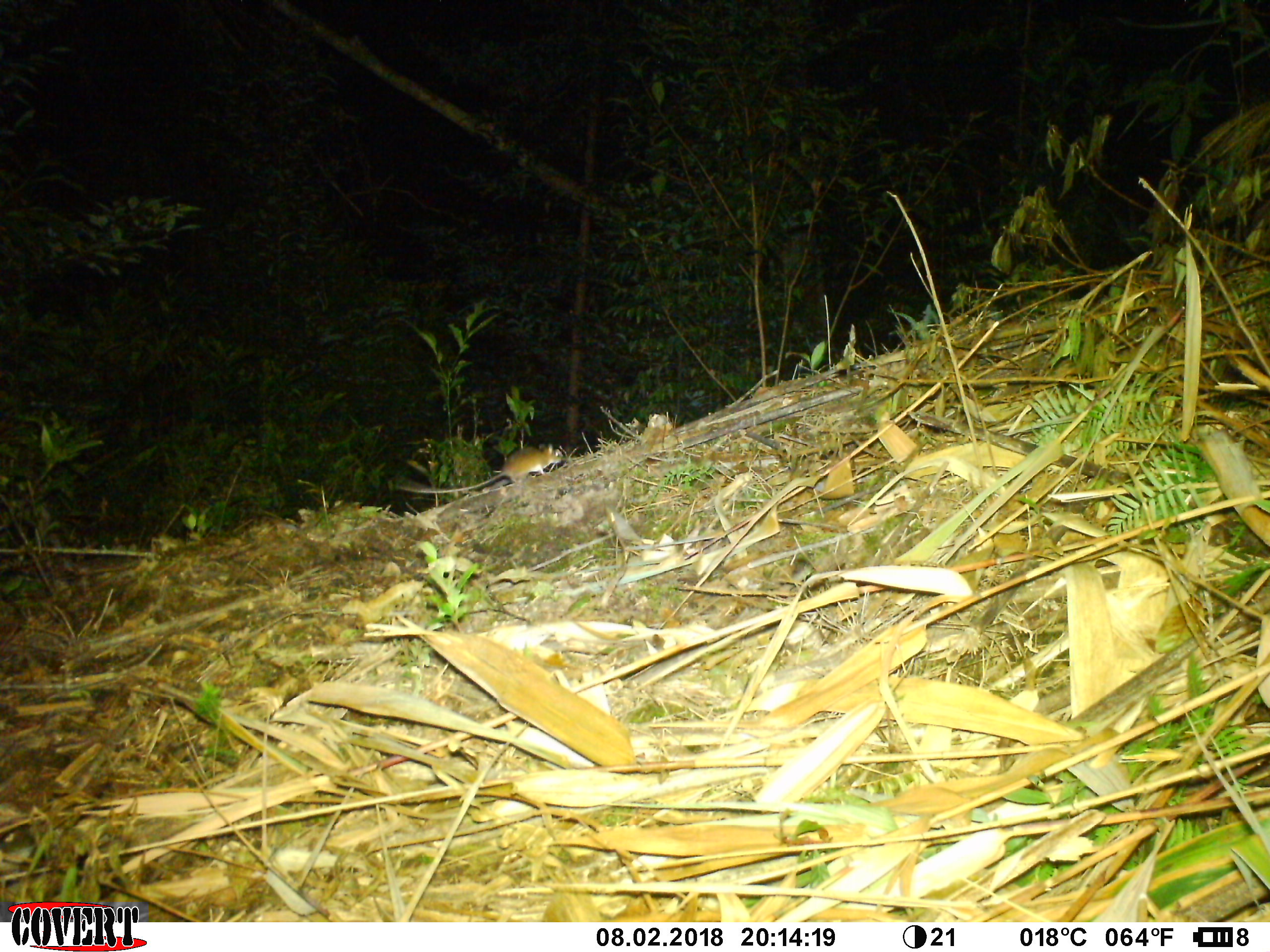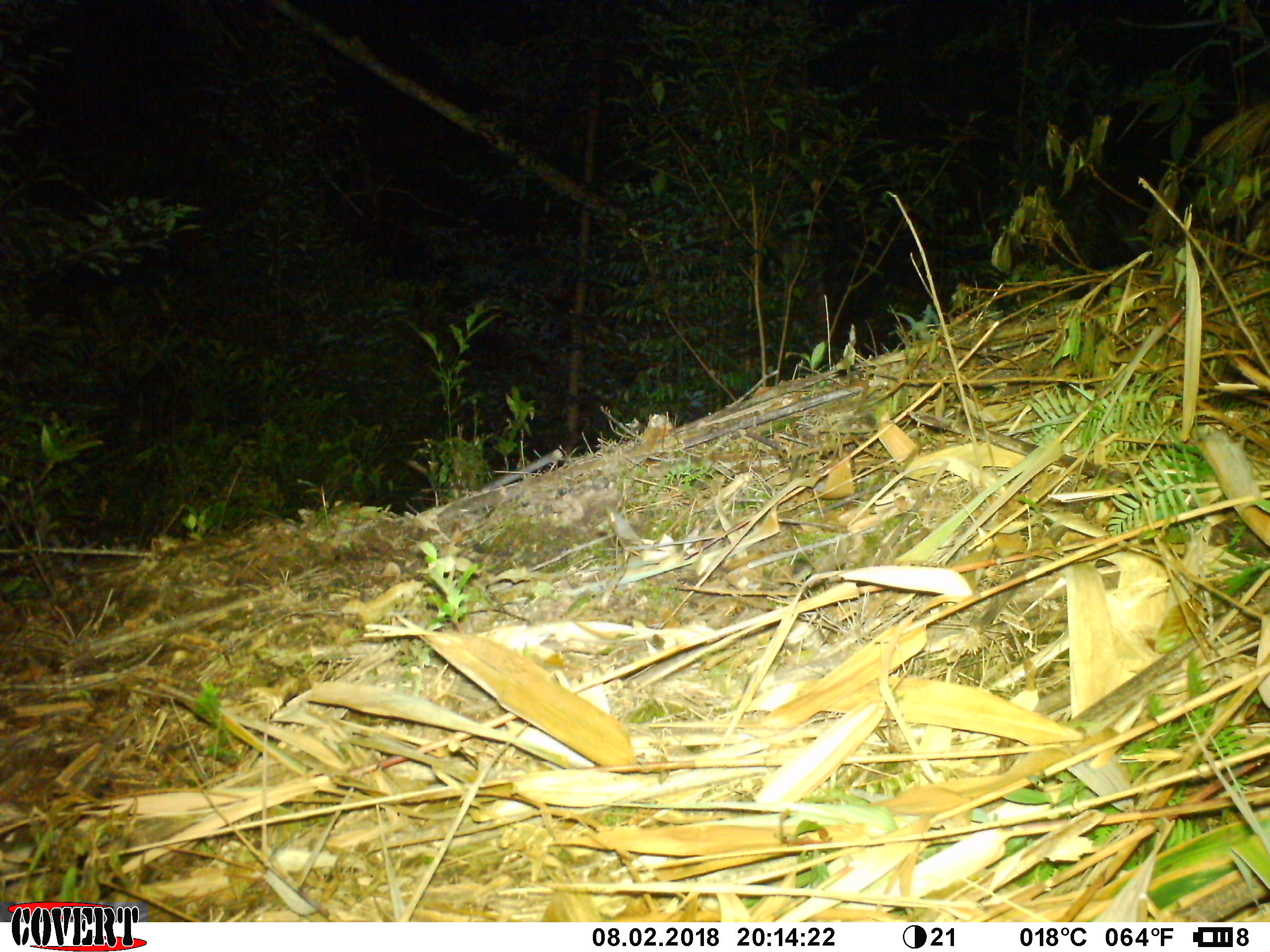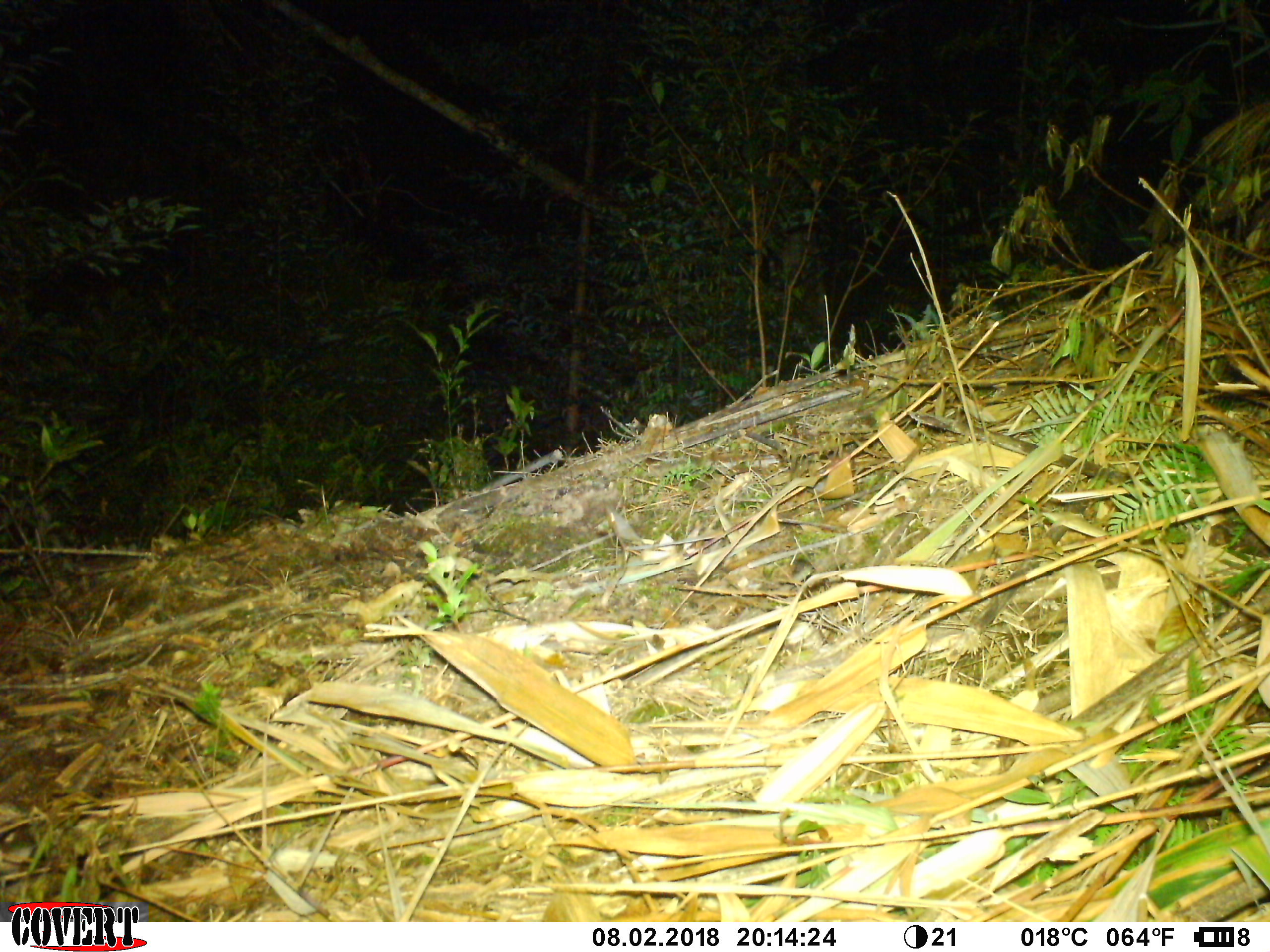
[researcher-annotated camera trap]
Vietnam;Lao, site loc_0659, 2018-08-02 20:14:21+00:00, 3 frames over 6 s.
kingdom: Animalia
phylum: Chordata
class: Mammalia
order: Rodentia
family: Muridae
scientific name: Muridae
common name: old-world mice and rats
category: unidentified murid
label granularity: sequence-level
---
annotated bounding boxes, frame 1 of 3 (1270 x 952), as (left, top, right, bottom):
unidentified murid: (393, 443, 565, 494)